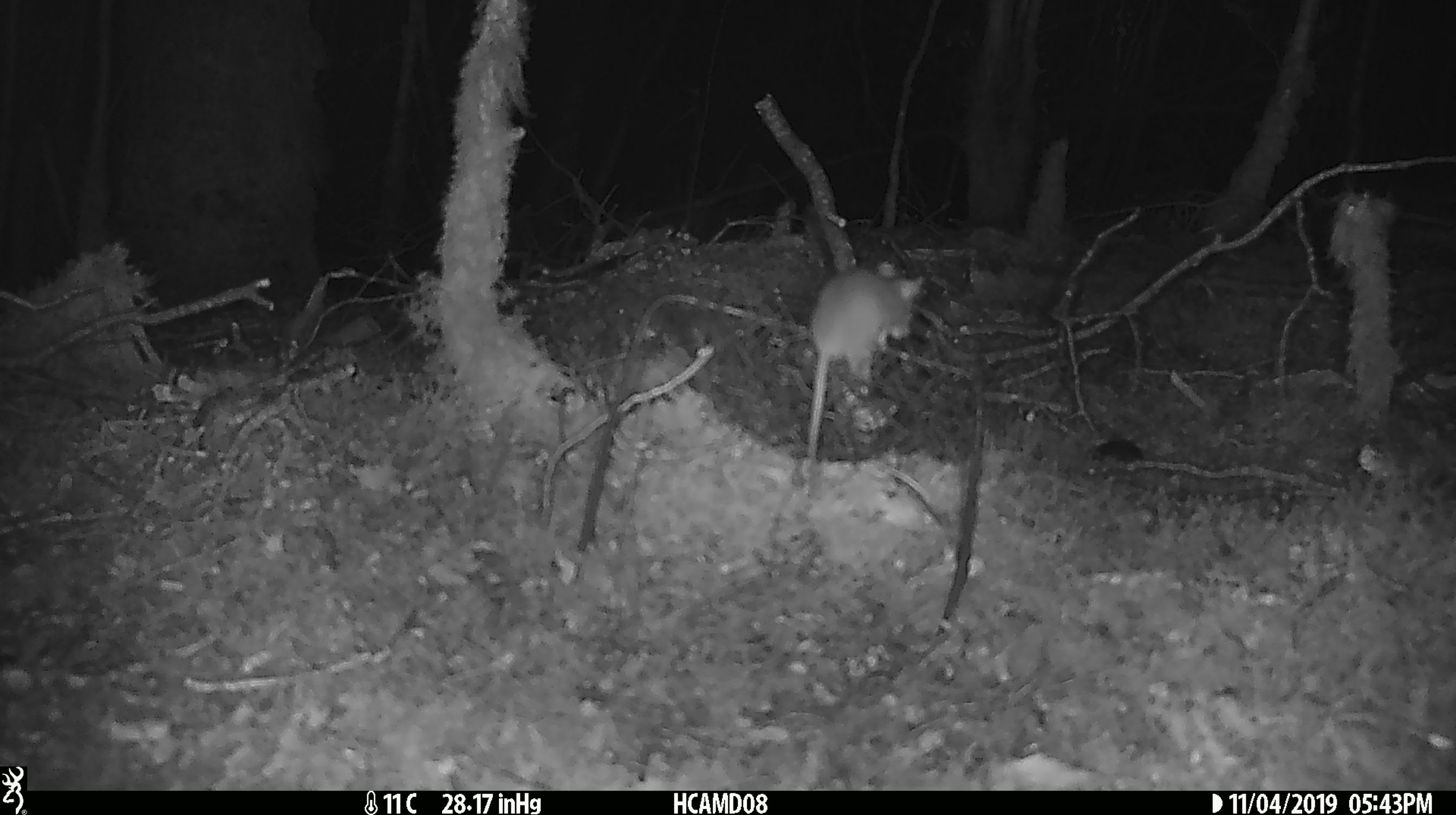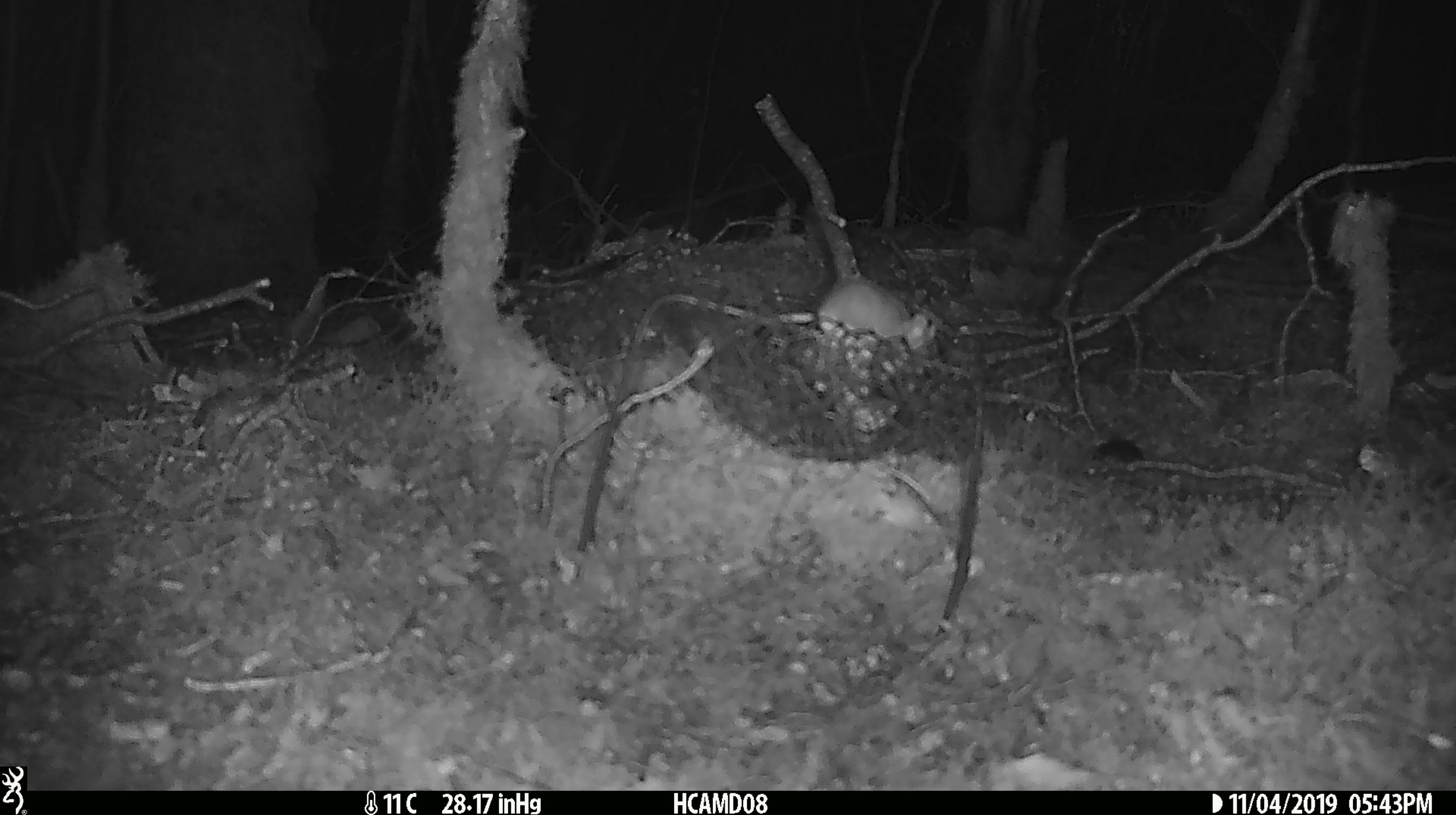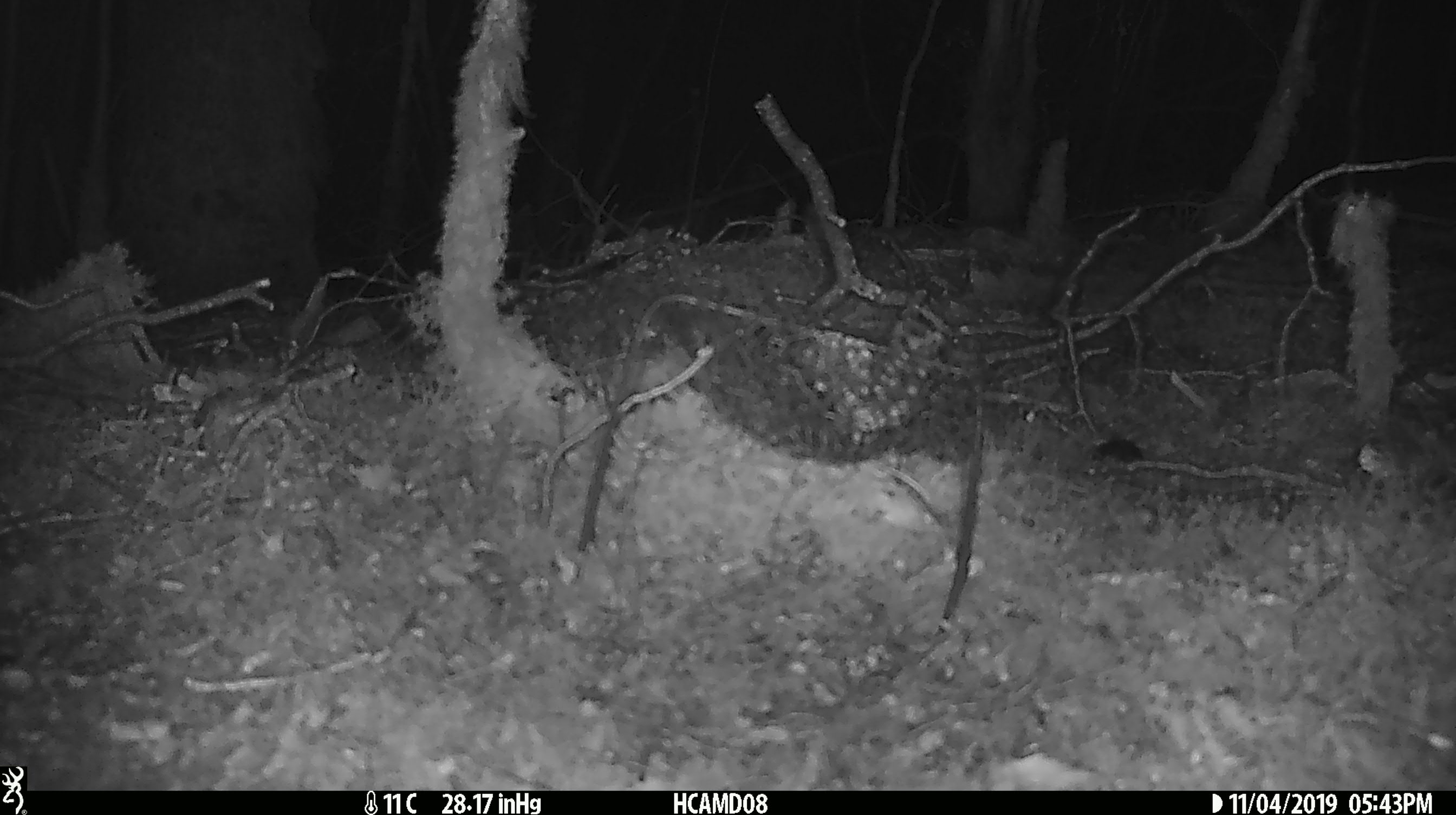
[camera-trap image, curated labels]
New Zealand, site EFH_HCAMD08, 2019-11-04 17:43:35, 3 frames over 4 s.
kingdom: Animalia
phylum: Chordata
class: Mammalia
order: Rodentia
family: Muridae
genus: Mus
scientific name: Mus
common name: mouse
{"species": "mouse (Mus)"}